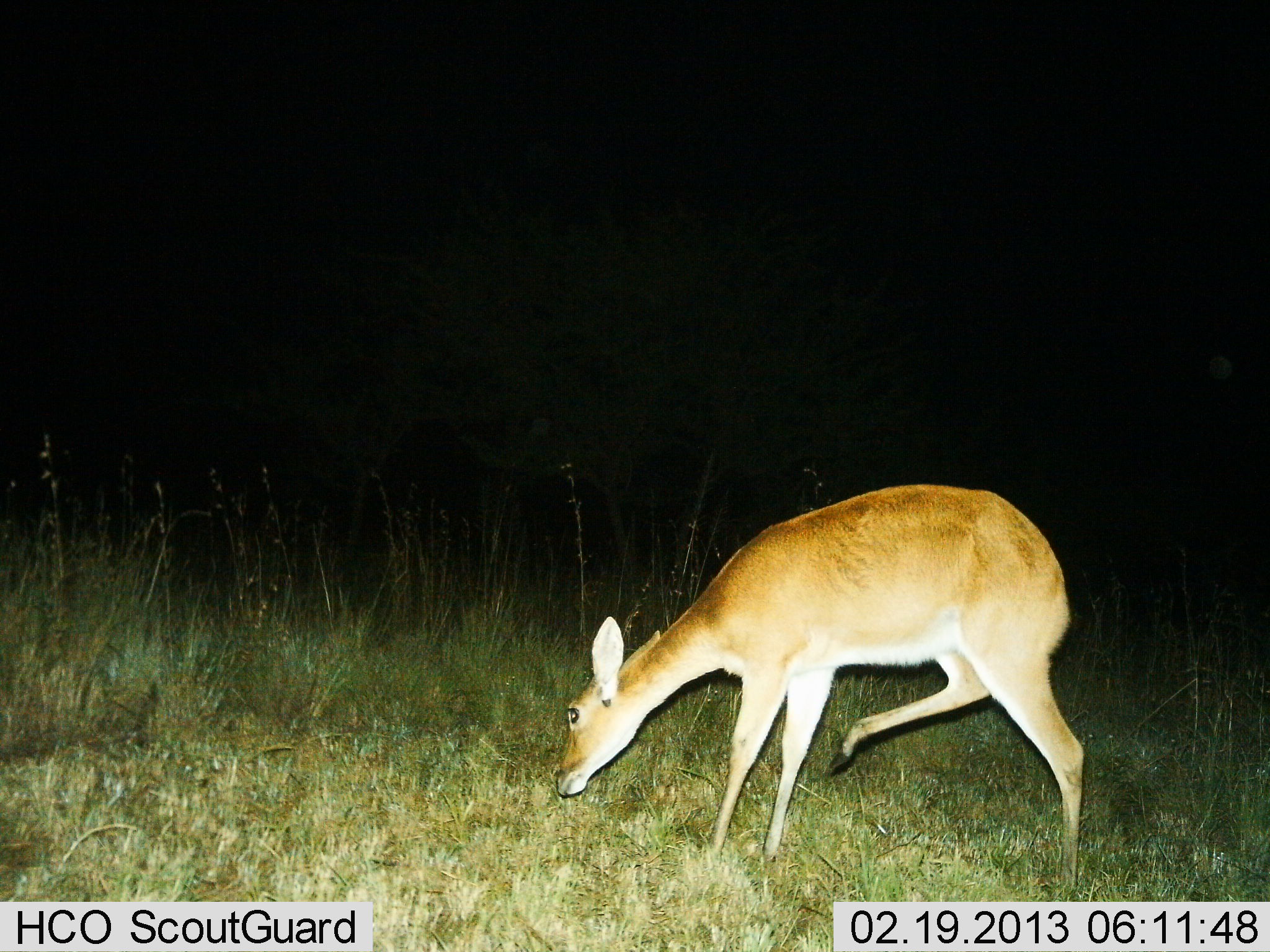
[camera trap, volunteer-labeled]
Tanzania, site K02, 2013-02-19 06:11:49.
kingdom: Animalia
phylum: Chordata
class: Mammalia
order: Artiodactyla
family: Bovidae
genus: Redunca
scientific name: Redunca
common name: reedbuck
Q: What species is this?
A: Reedbuck (Redunca).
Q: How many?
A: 1.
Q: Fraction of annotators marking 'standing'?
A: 65%.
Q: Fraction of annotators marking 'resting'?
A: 0%.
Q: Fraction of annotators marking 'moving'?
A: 15%.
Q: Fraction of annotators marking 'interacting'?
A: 0%.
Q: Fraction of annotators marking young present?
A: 0%.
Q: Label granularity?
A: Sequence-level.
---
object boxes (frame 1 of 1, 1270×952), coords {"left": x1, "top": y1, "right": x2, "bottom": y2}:
animal: {"left": 556, "top": 484, "right": 1086, "bottom": 901}